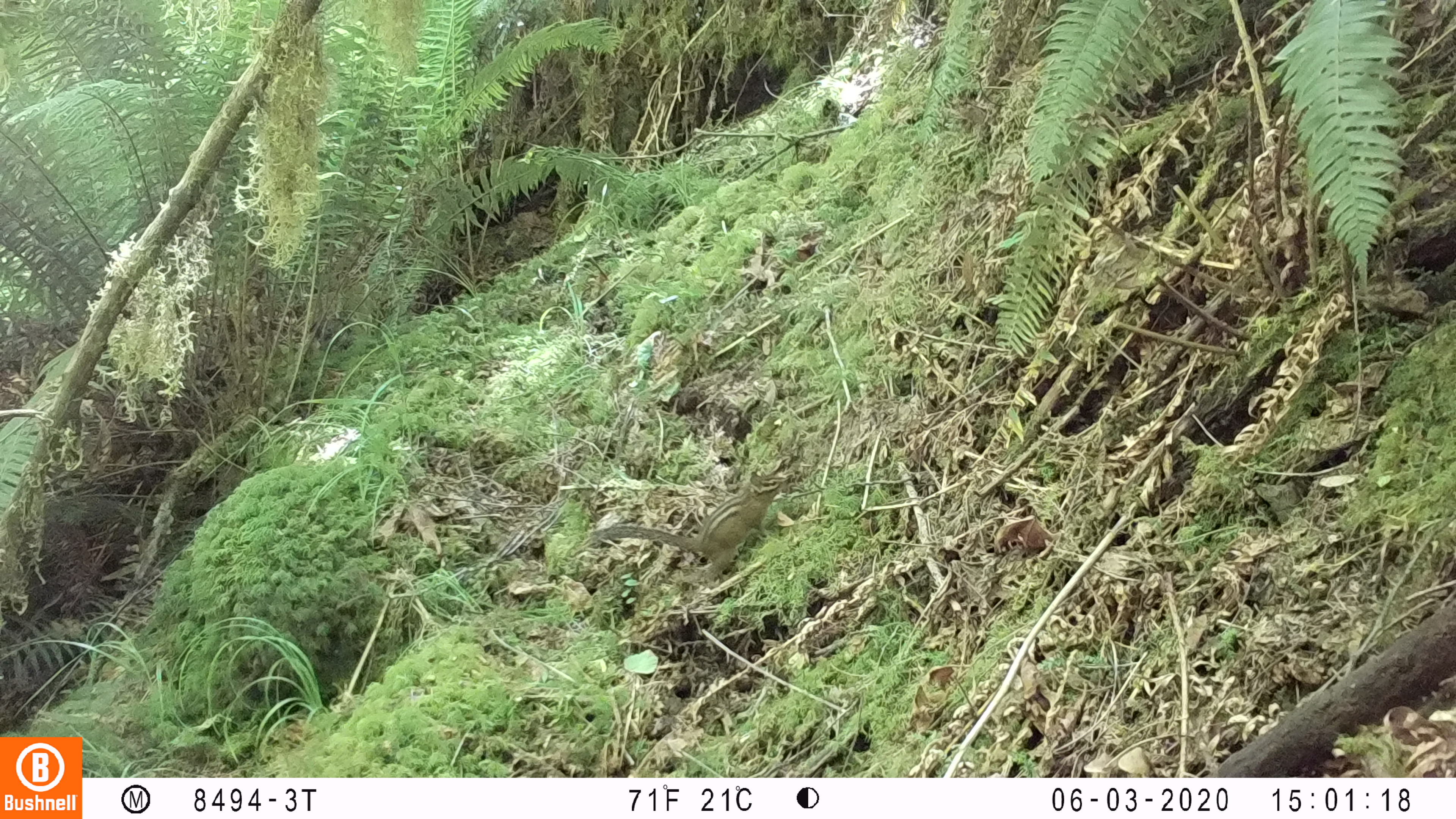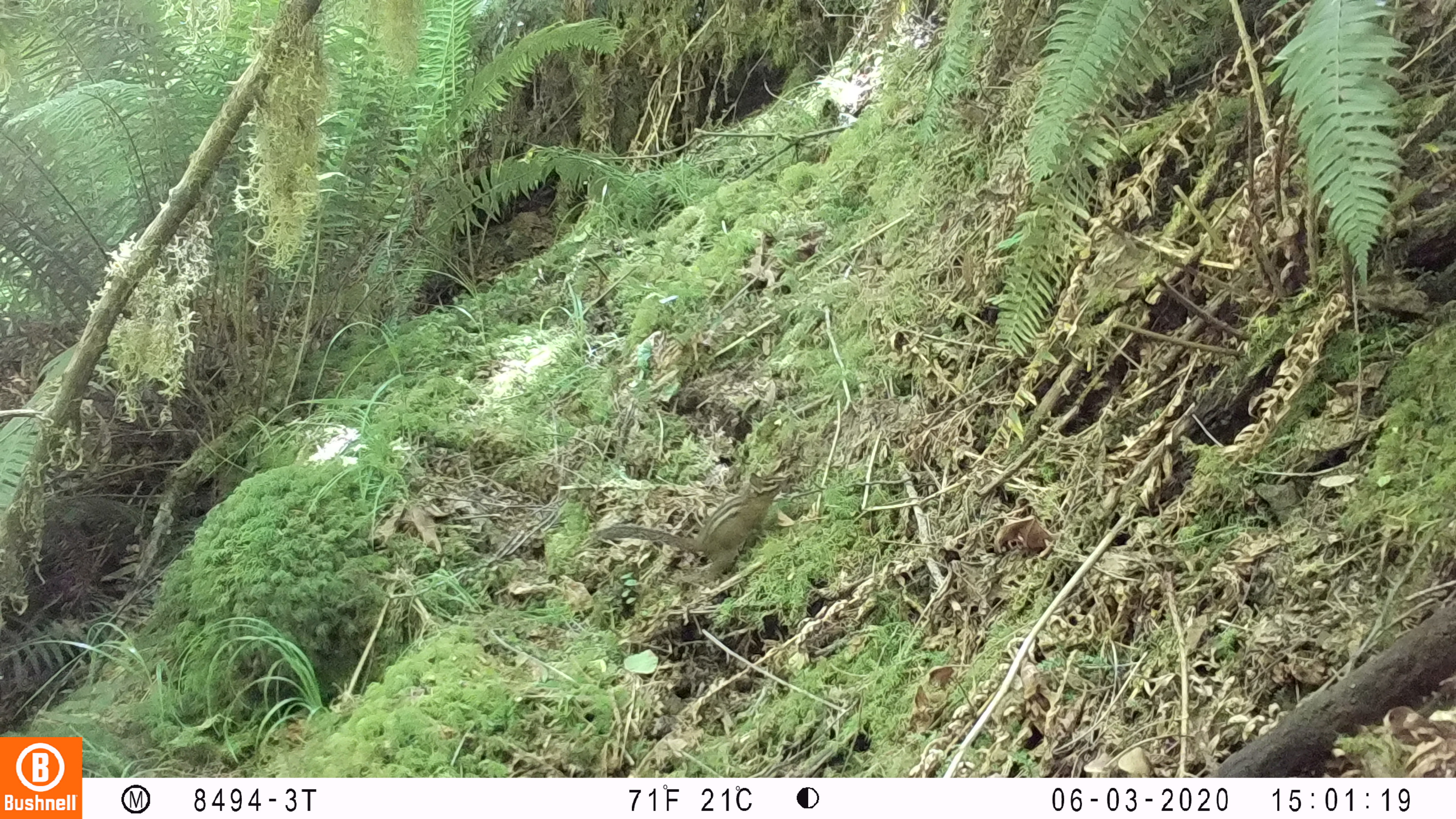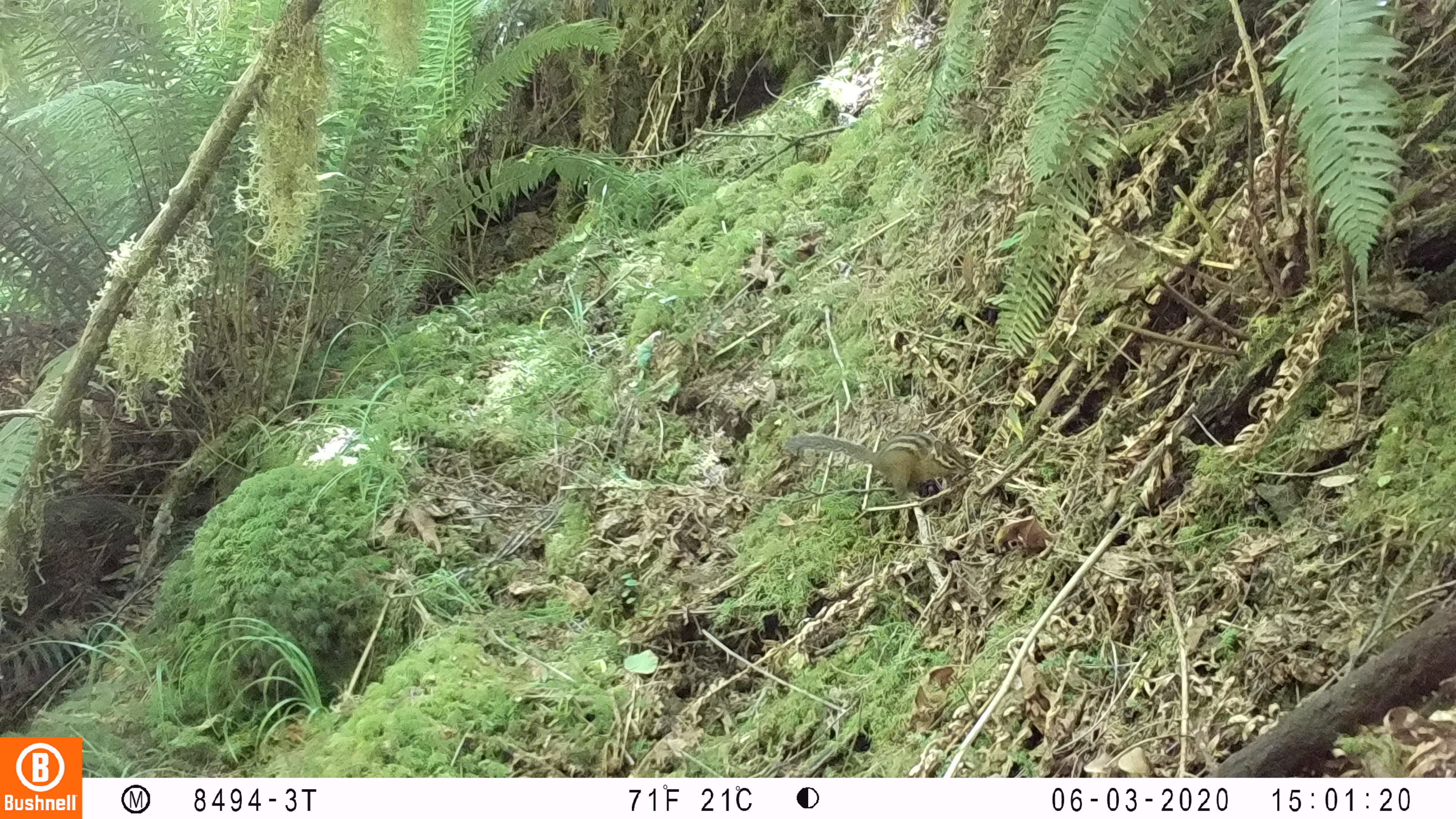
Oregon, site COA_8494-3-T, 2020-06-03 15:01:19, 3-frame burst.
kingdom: Animalia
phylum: Chordata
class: Mammalia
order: Rodentia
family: Sciuridae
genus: Neotamias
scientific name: Neotamias townsendii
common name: townsend's chipmunk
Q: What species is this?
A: Townsend's chipmunk (Neotamias townsendii).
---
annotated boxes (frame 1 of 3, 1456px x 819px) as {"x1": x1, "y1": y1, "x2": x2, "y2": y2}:
townsend's chipmunk: {"x1": 581, "y1": 466, "x2": 792, "y2": 588}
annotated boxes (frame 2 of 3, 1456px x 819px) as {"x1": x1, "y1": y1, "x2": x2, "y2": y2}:
townsend's chipmunk: {"x1": 582, "y1": 470, "x2": 791, "y2": 586}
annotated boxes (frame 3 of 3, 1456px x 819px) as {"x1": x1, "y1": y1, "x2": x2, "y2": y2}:
townsend's chipmunk: {"x1": 781, "y1": 429, "x2": 972, "y2": 505}